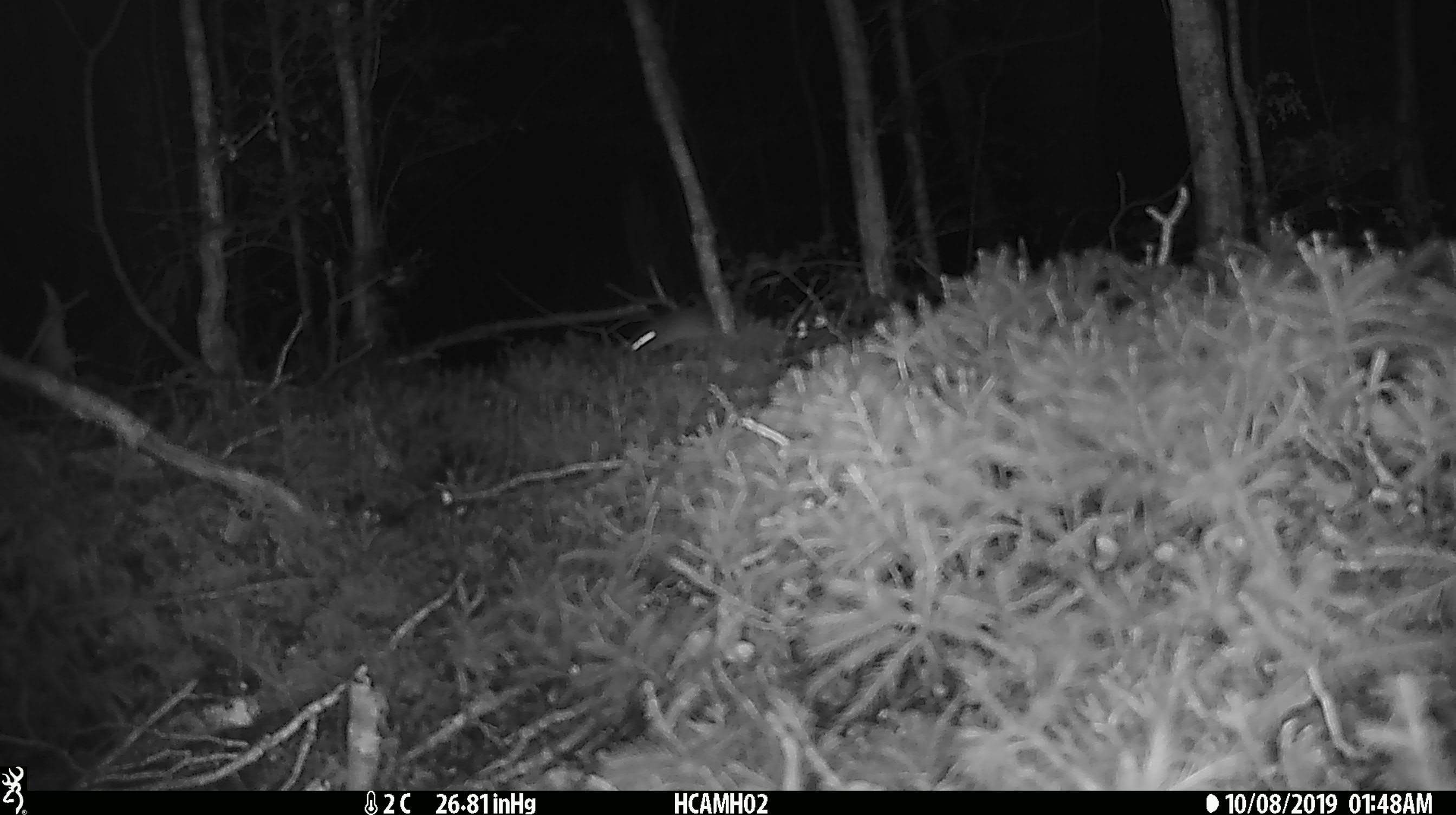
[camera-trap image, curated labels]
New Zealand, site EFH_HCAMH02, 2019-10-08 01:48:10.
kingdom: Animalia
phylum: Chordata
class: Mammalia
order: Rodentia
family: Muridae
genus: Mus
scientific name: Mus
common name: mouse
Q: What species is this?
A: Mouse (Mus).